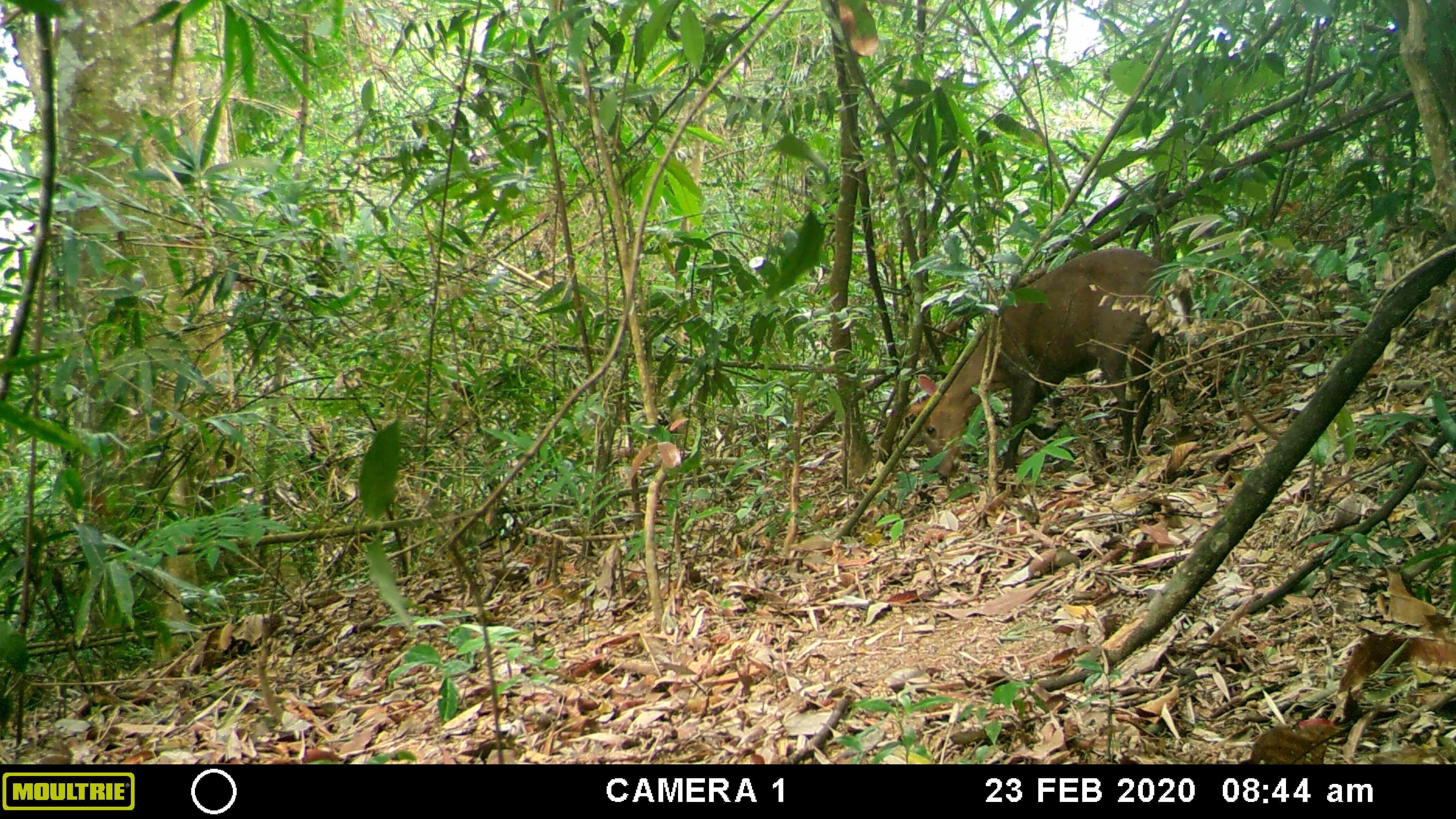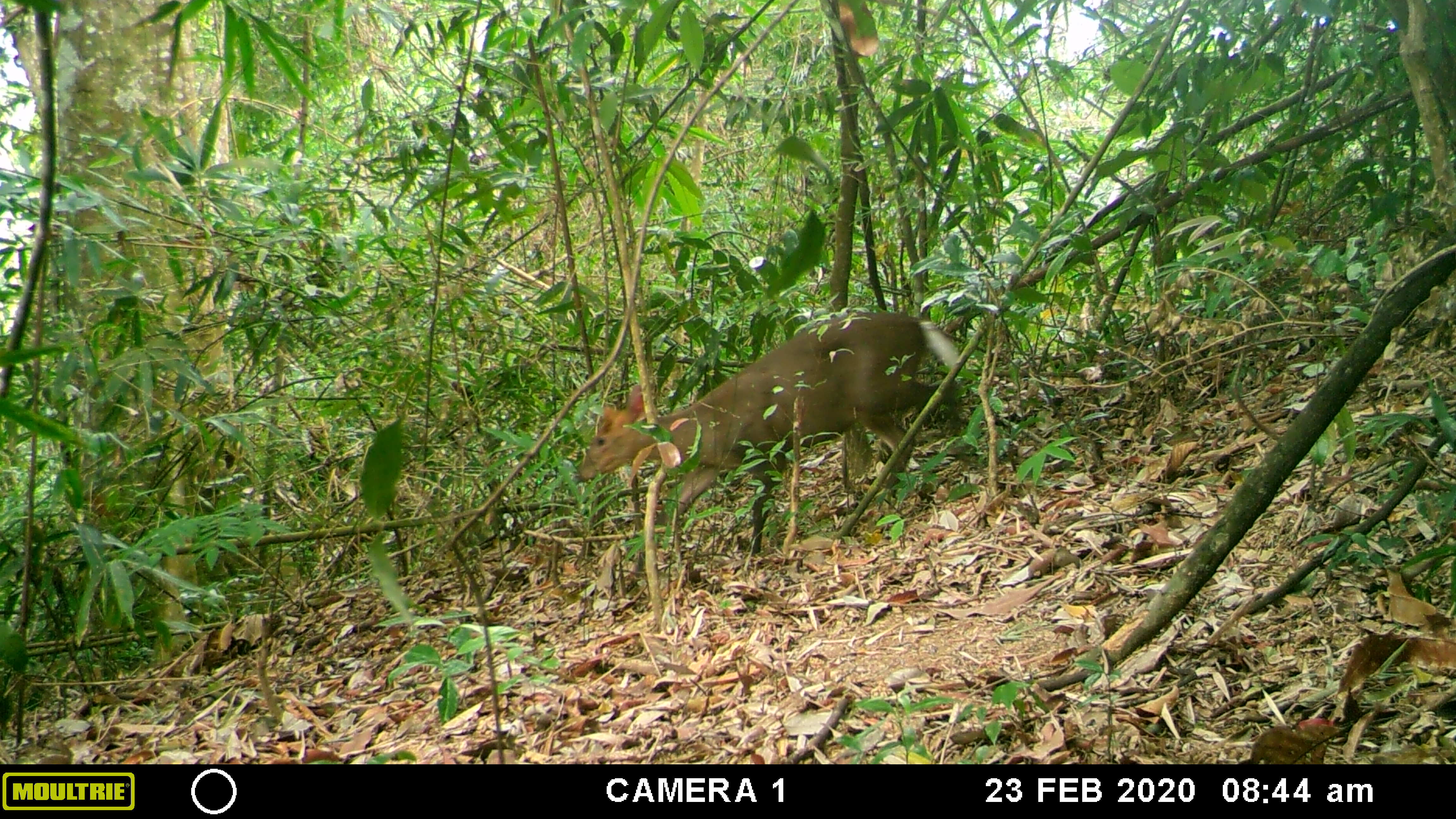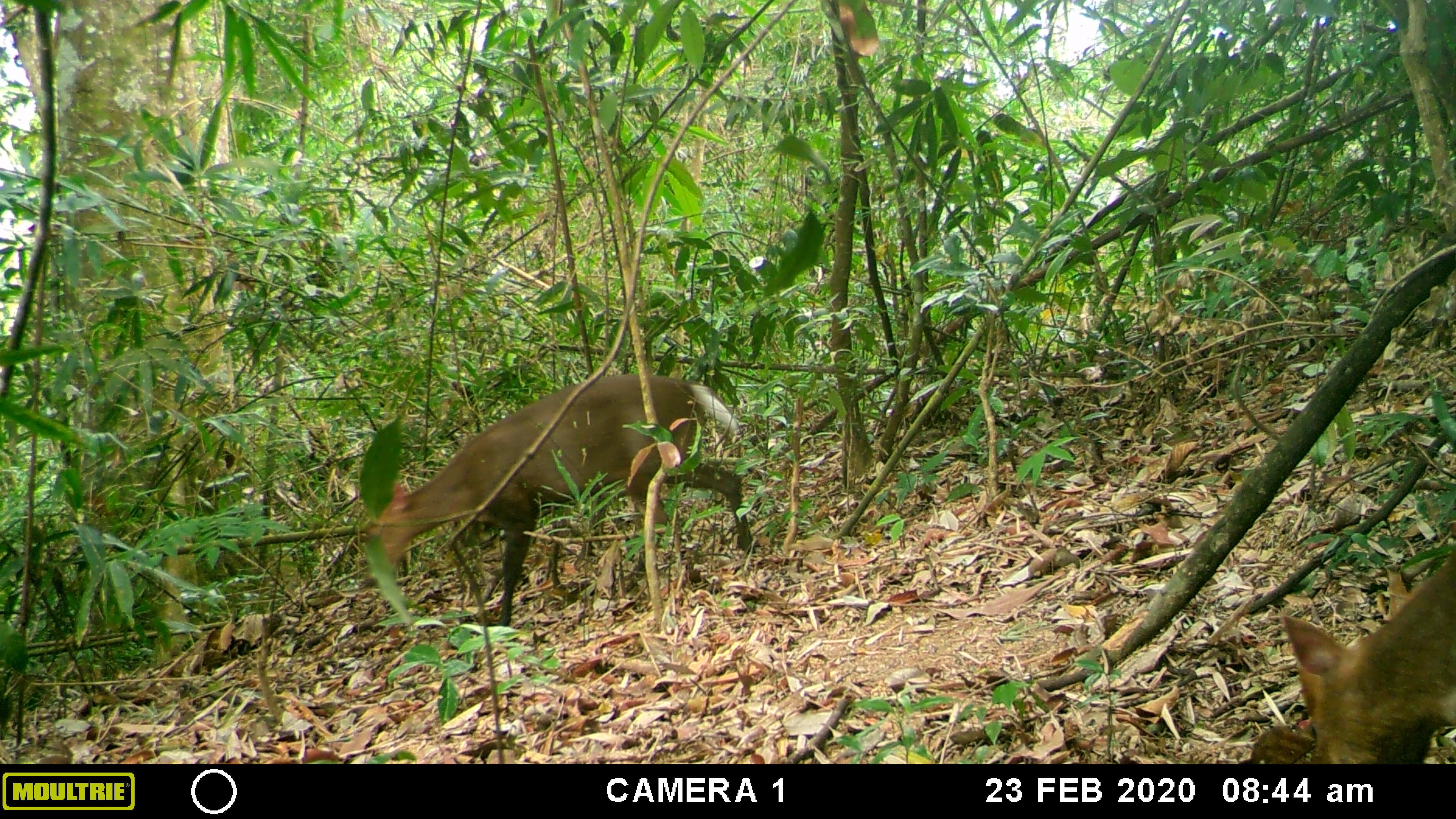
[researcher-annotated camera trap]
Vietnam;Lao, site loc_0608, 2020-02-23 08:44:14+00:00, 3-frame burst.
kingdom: Animalia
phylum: Chordata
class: Mammalia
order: Artiodactyla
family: Cervidae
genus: Muntiacus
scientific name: Muntiacus rooseveltorum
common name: roosevelt's muntjac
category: roosevelts muntjac group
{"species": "roosevelts muntjac group (roosevelt's muntjac) (Muntiacus rooseveltorum)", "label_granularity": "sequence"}